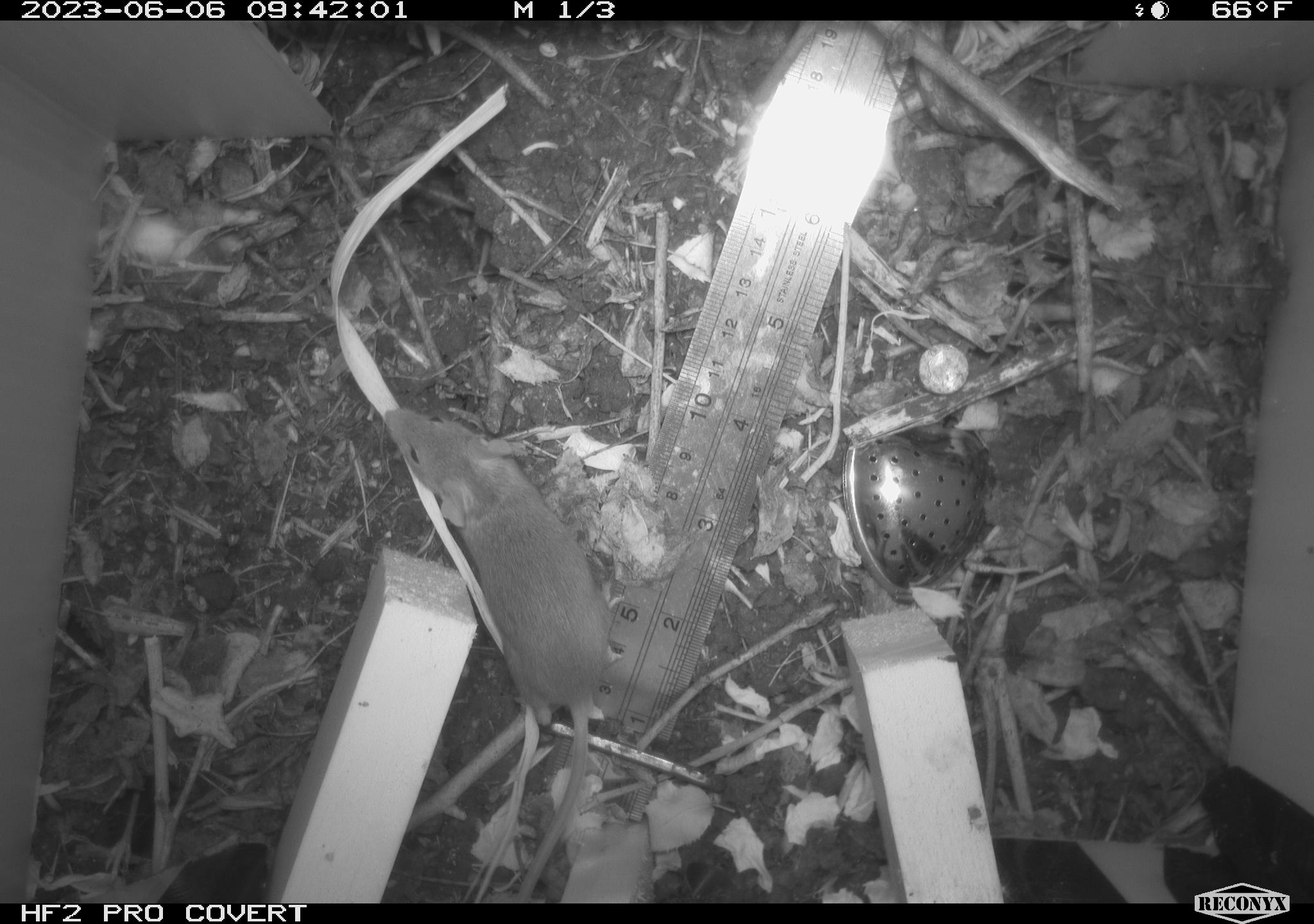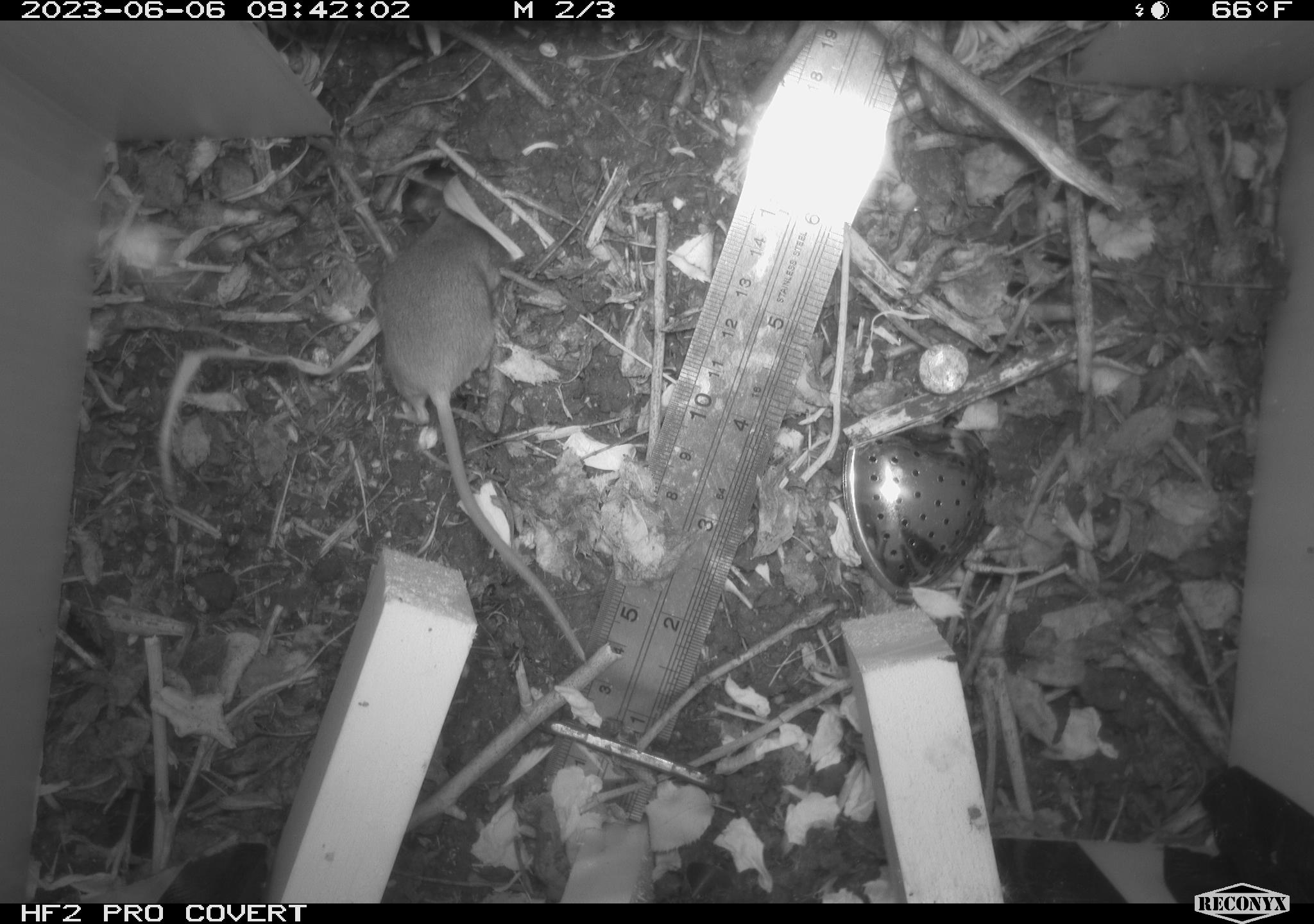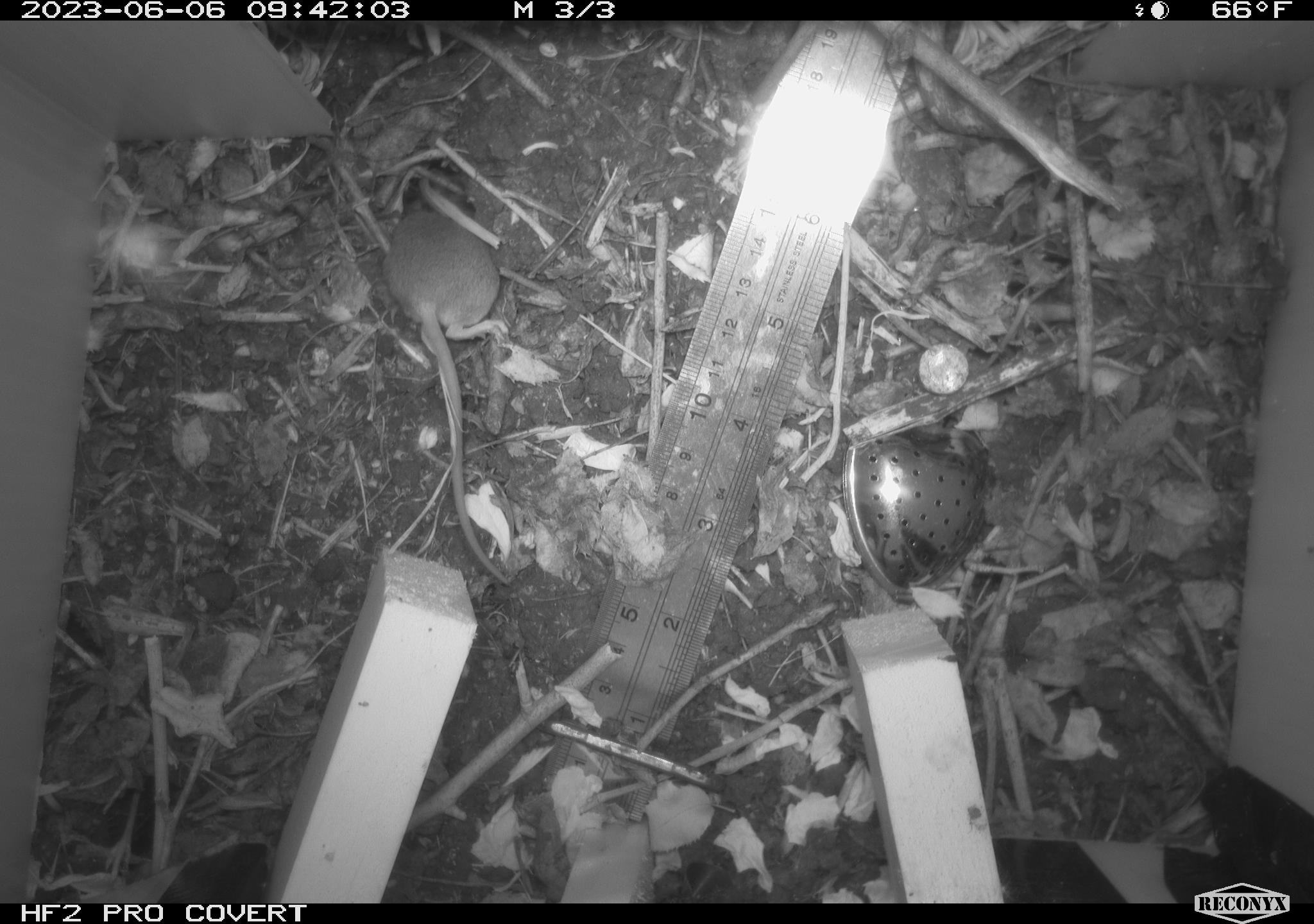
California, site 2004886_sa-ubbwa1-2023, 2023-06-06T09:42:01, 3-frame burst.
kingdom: Animalia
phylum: Chordata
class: Mammalia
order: Rodentia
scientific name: Rodentia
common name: rodent